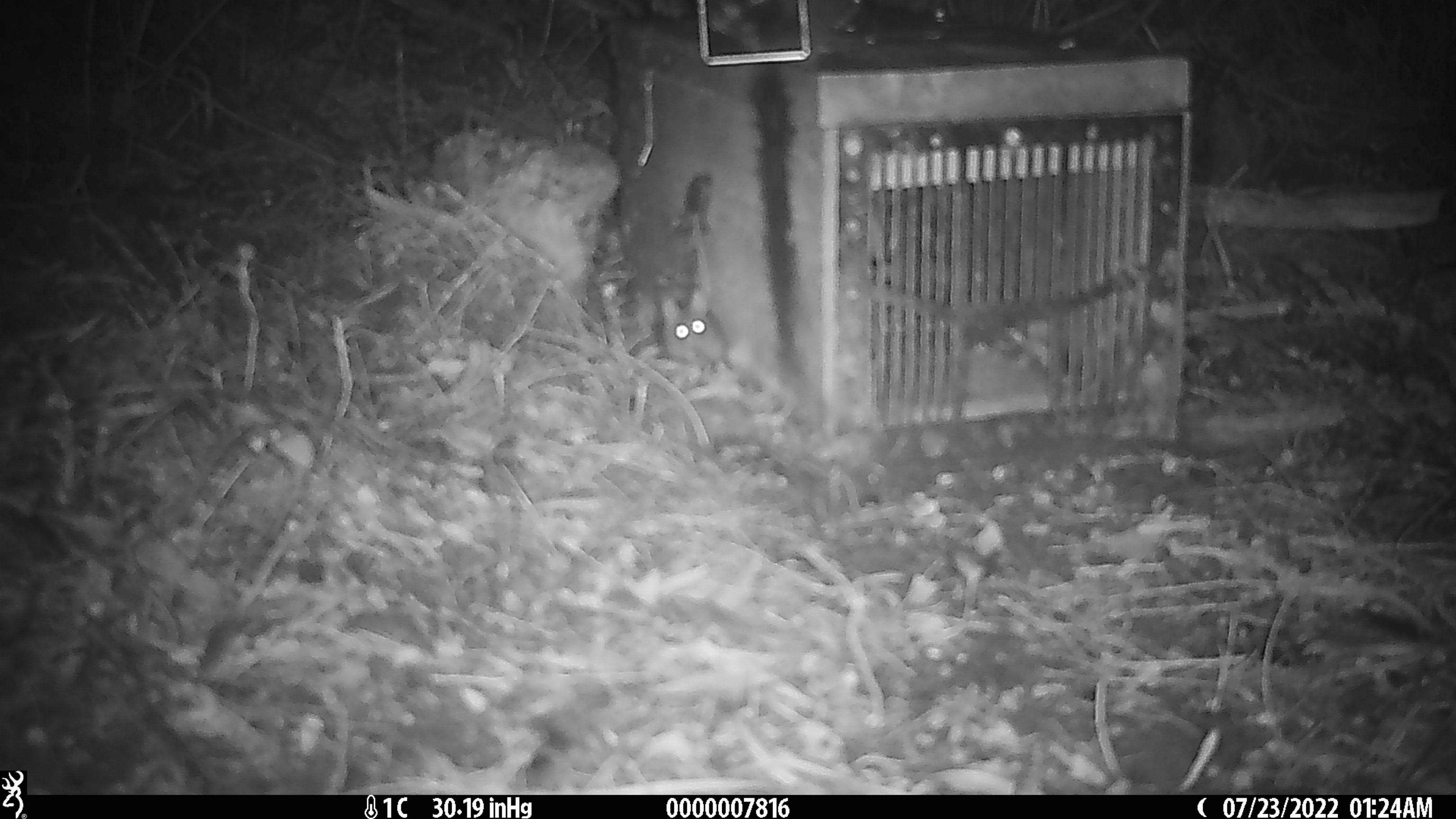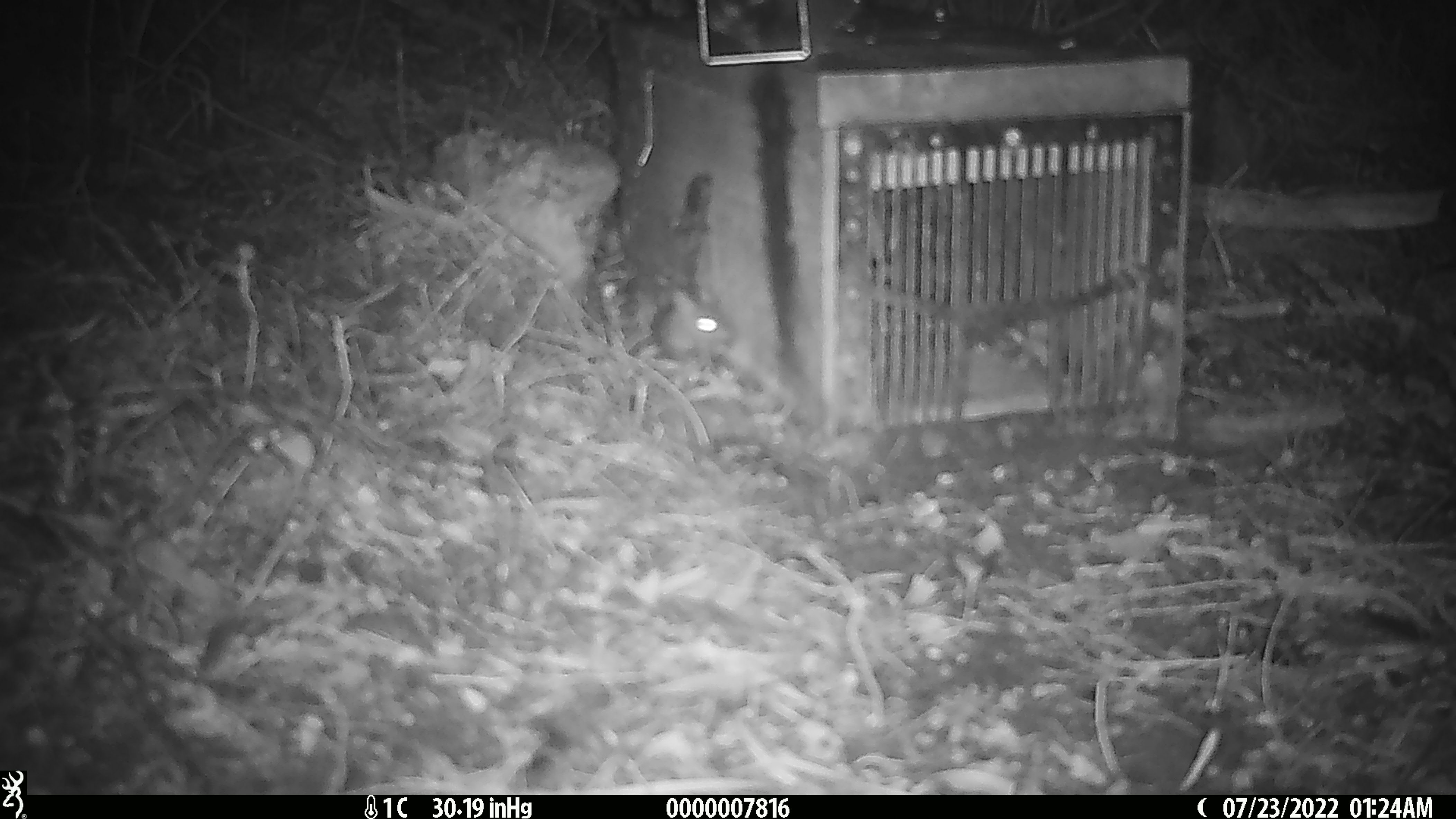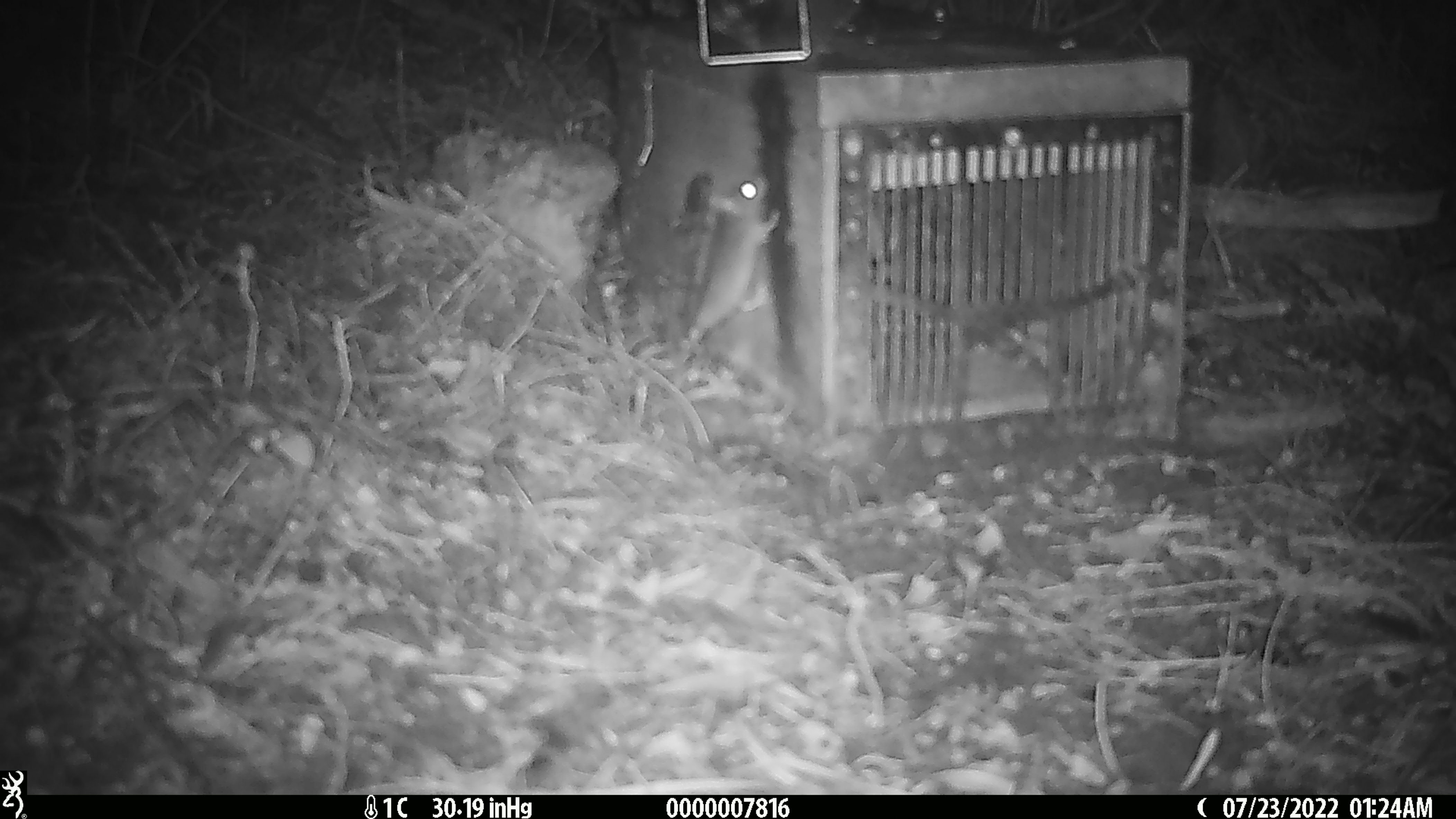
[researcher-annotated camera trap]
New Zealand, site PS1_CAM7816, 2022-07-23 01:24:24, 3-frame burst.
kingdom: Animalia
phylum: Chordata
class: Mammalia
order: Rodentia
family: Muridae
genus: Mus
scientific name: Mus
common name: mouse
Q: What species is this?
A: Mouse (Mus).